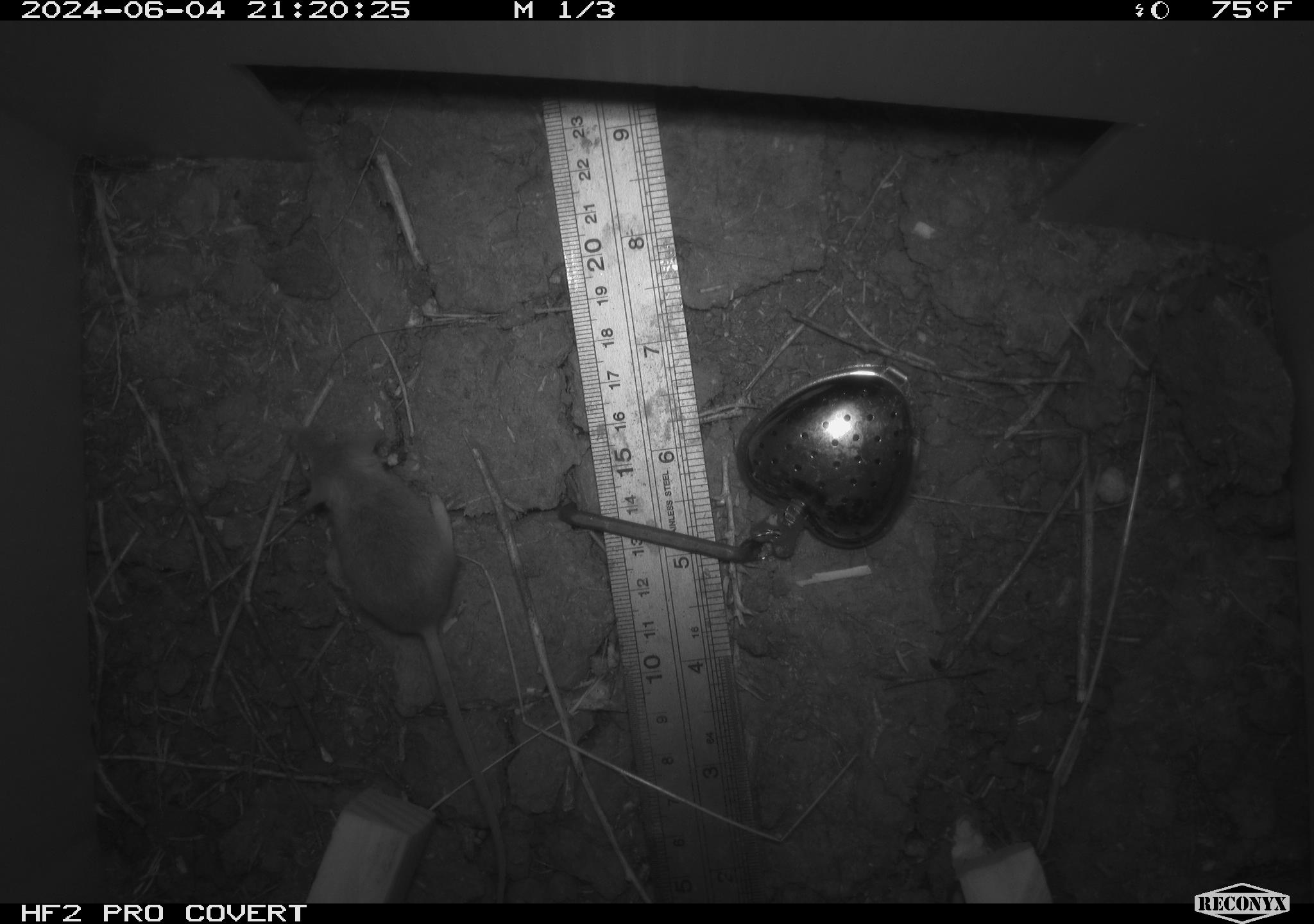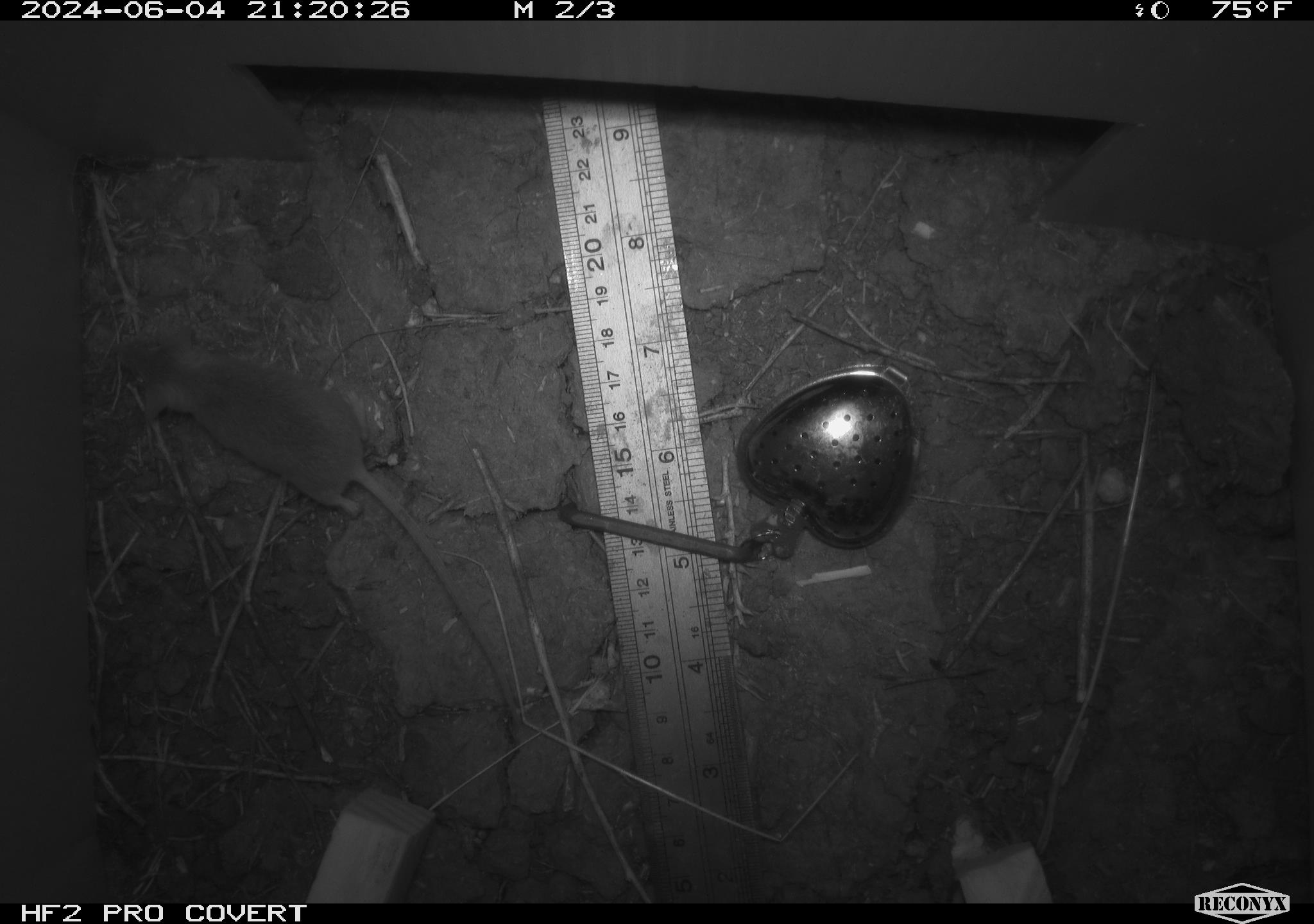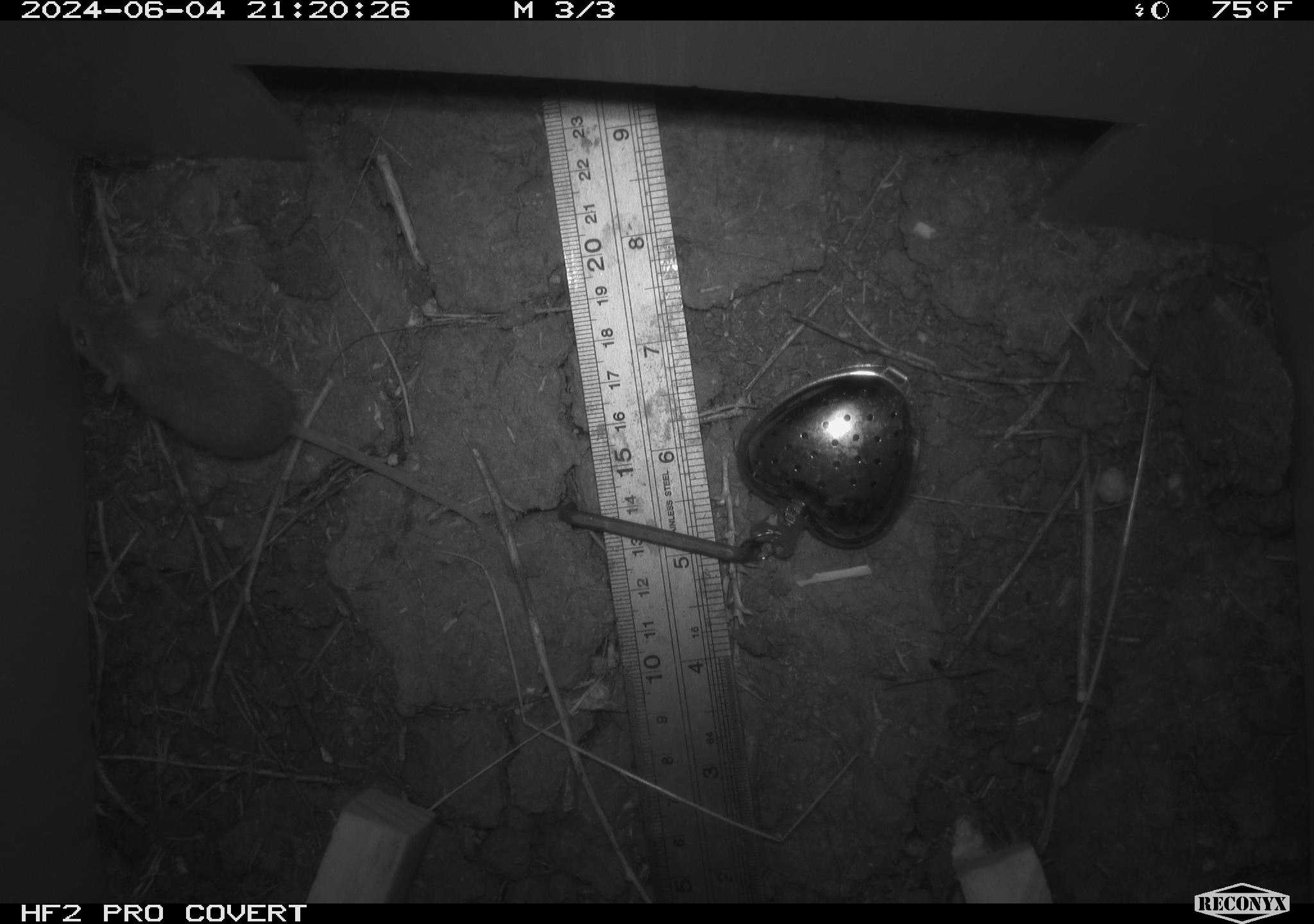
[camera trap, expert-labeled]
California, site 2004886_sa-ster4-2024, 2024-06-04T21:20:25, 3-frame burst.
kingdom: Animalia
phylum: Chordata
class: Mammalia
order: Rodentia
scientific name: Rodentia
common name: mouse species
Mouse species (Rodentia).